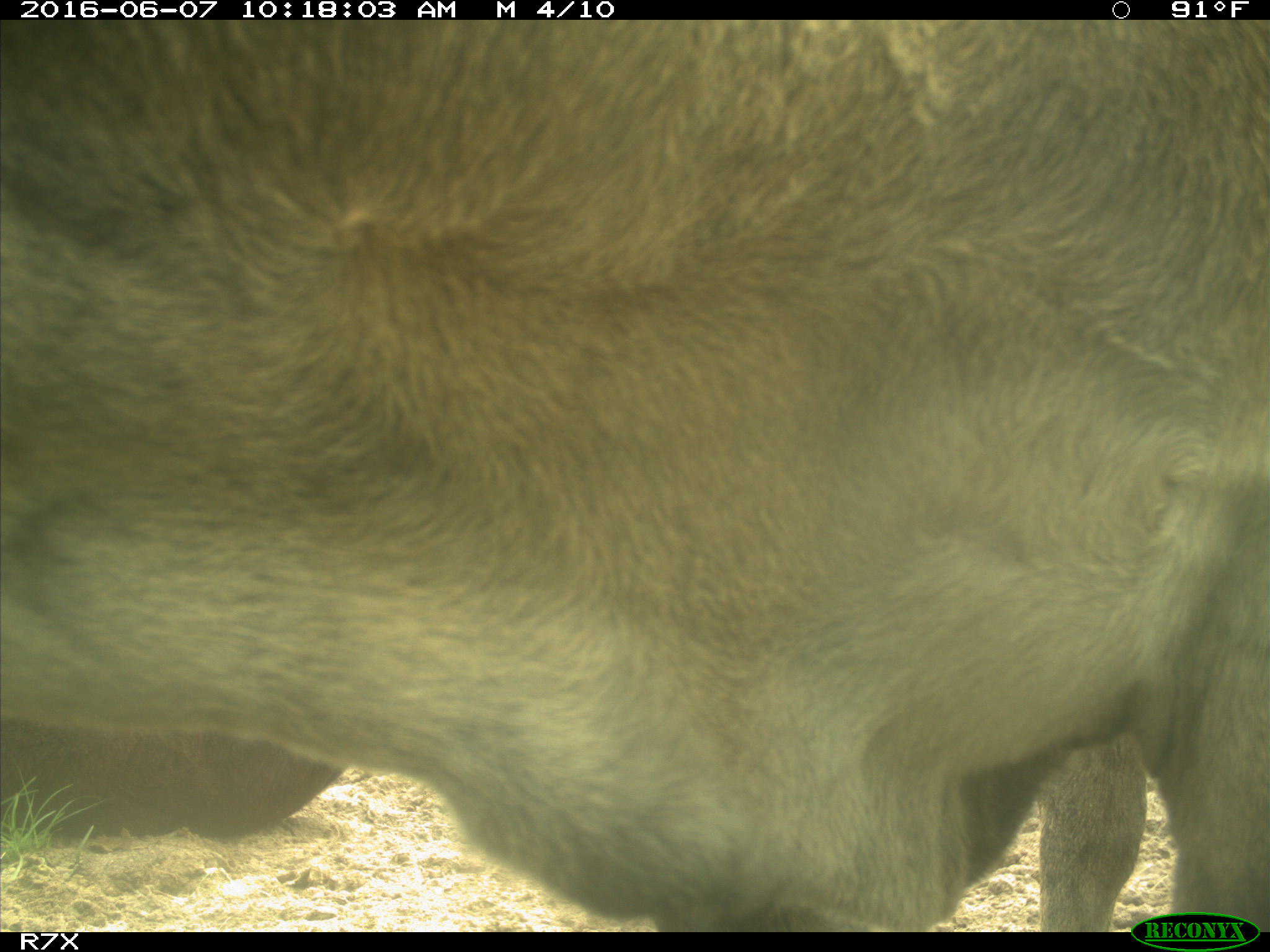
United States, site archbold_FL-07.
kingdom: Animalia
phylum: Chordata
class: Mammalia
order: Artiodactyla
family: Bovidae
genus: Bos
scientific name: Bos taurus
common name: domestic cow